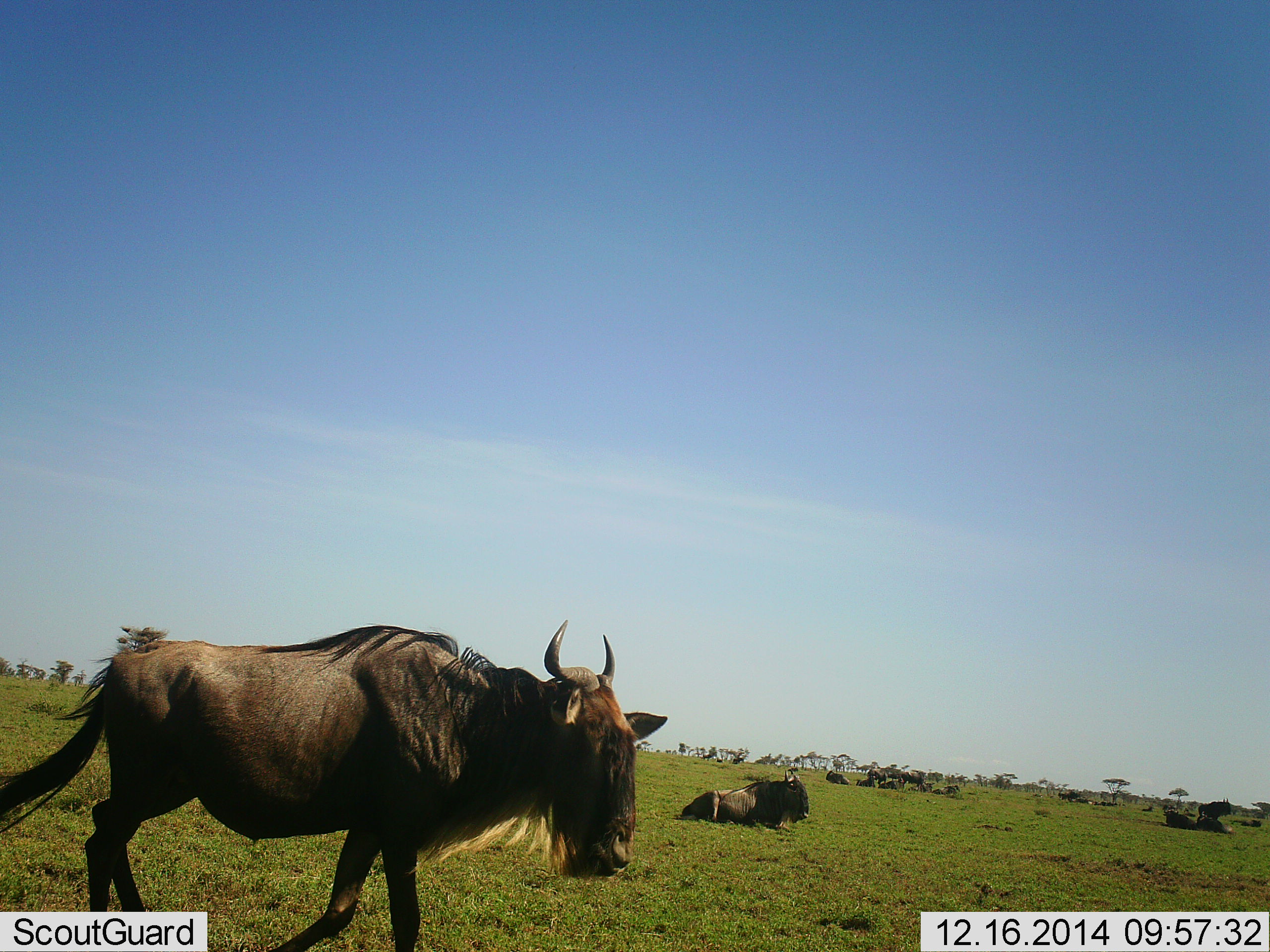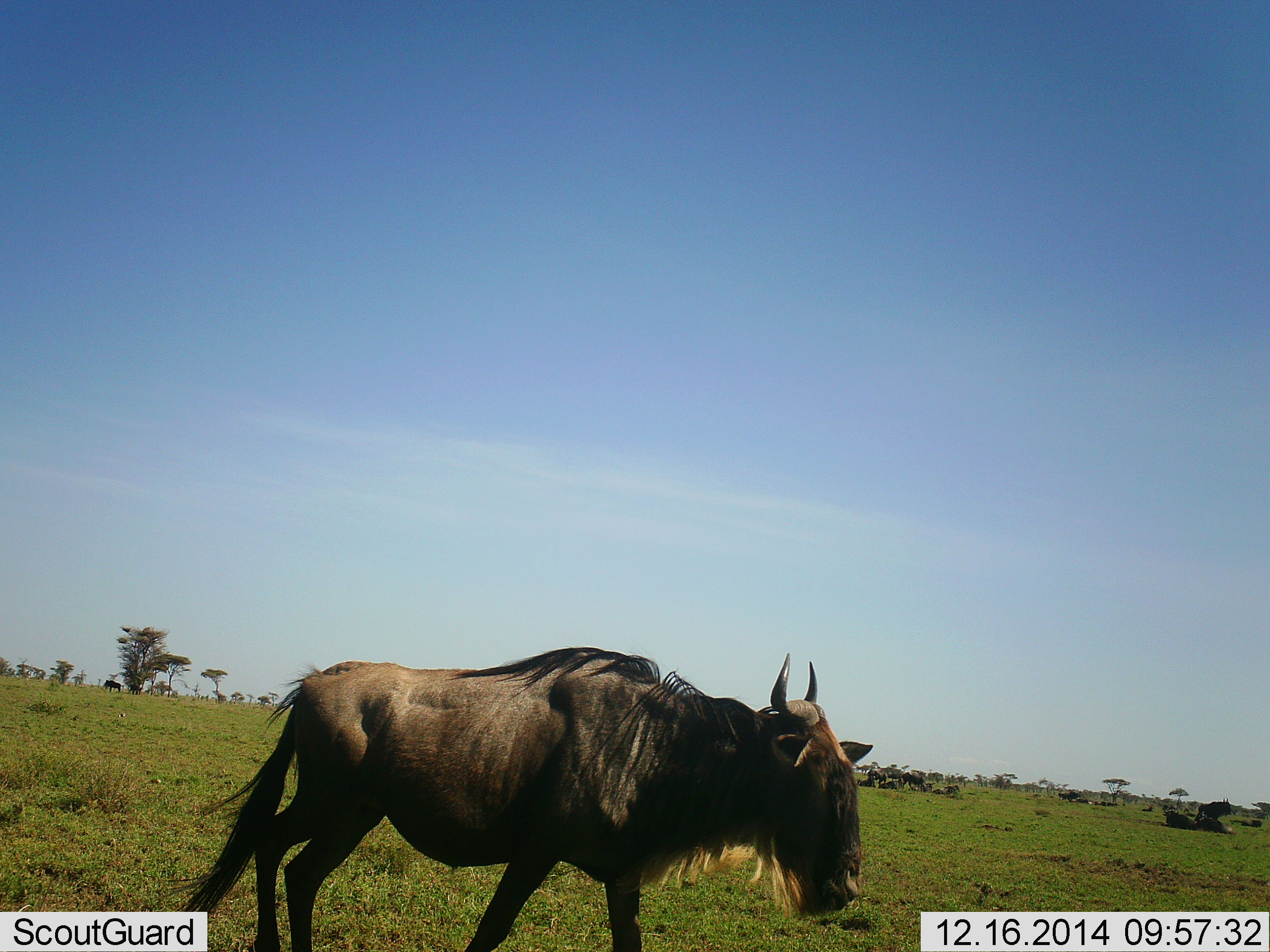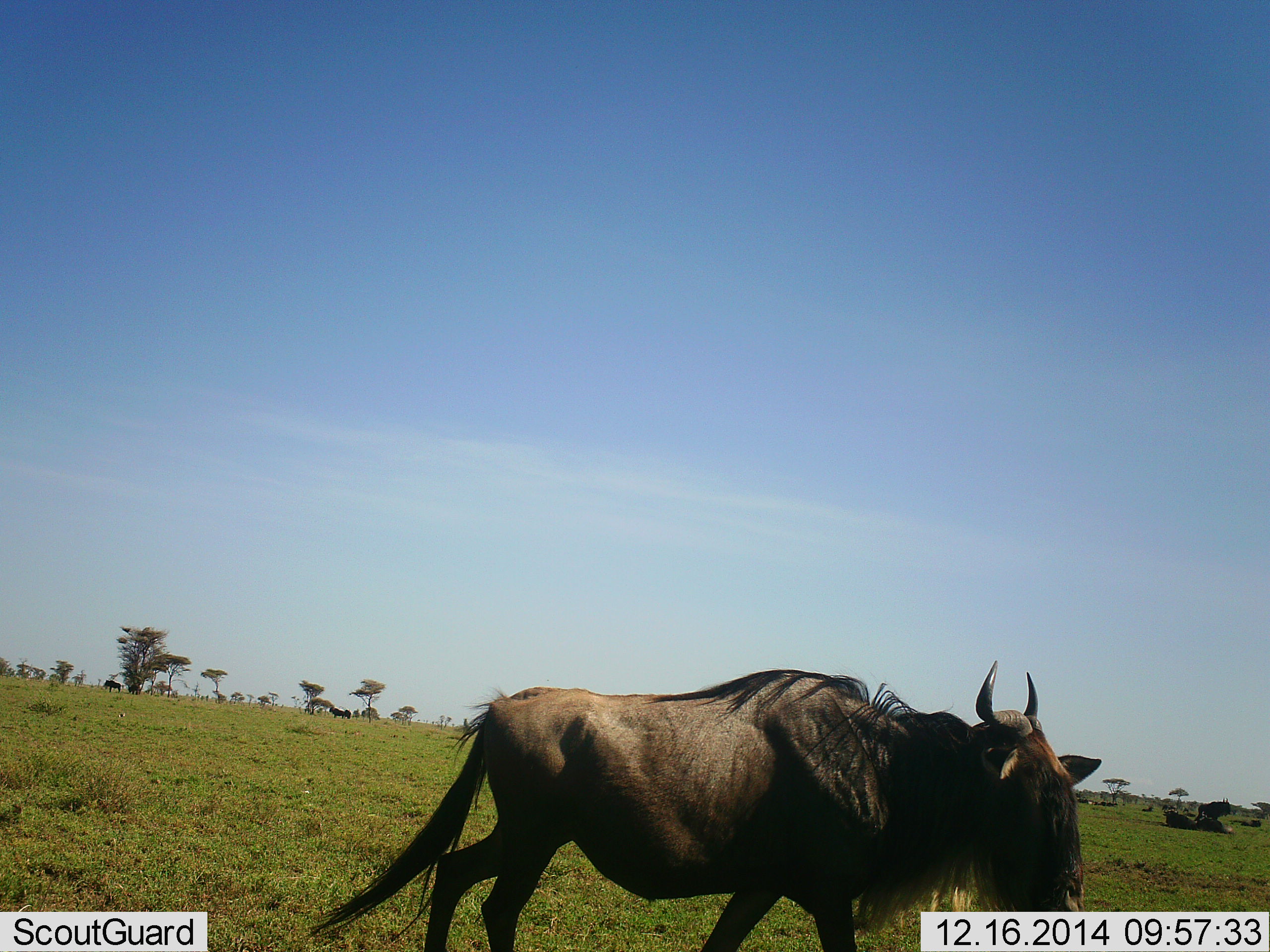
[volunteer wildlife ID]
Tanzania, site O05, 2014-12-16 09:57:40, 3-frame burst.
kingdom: Animalia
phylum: Chordata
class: Mammalia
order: Artiodactyla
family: Bovidae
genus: Connochaetes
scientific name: Connochaetes taurinus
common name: blue wildebeest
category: wildebeest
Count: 11-50.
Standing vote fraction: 70%.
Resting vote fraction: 70%.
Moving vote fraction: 80%.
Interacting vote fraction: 0%.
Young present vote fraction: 0%.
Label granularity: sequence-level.